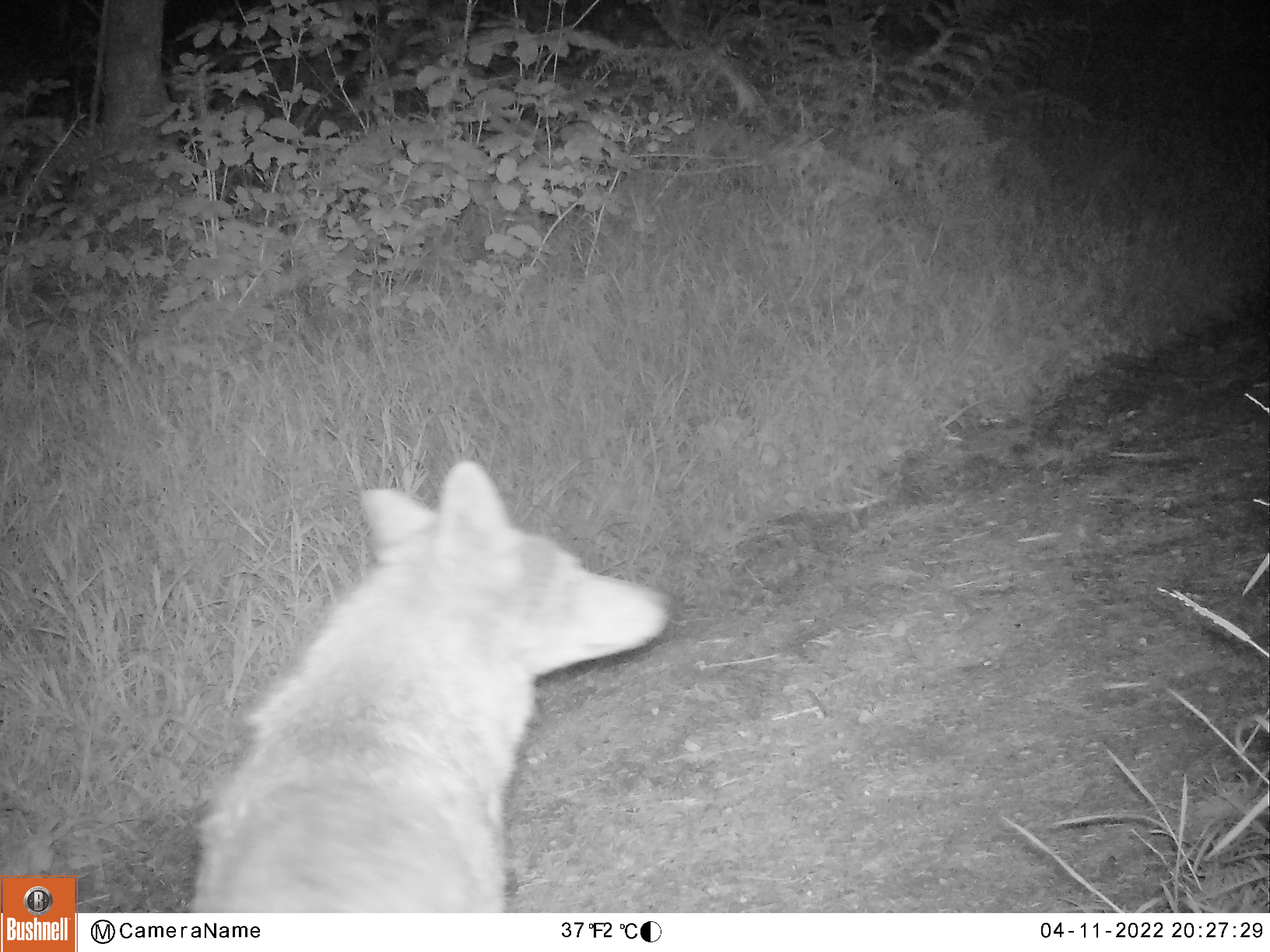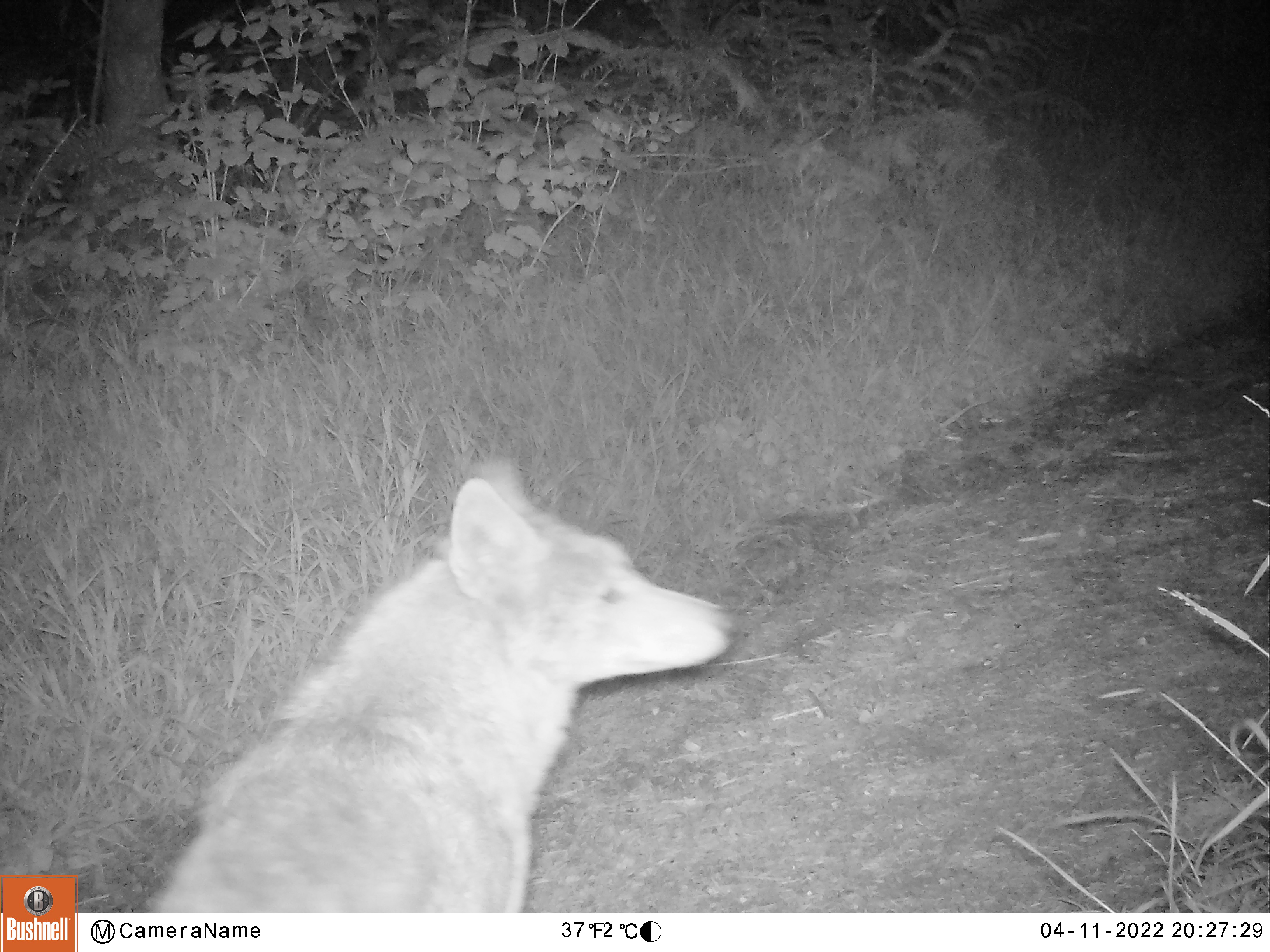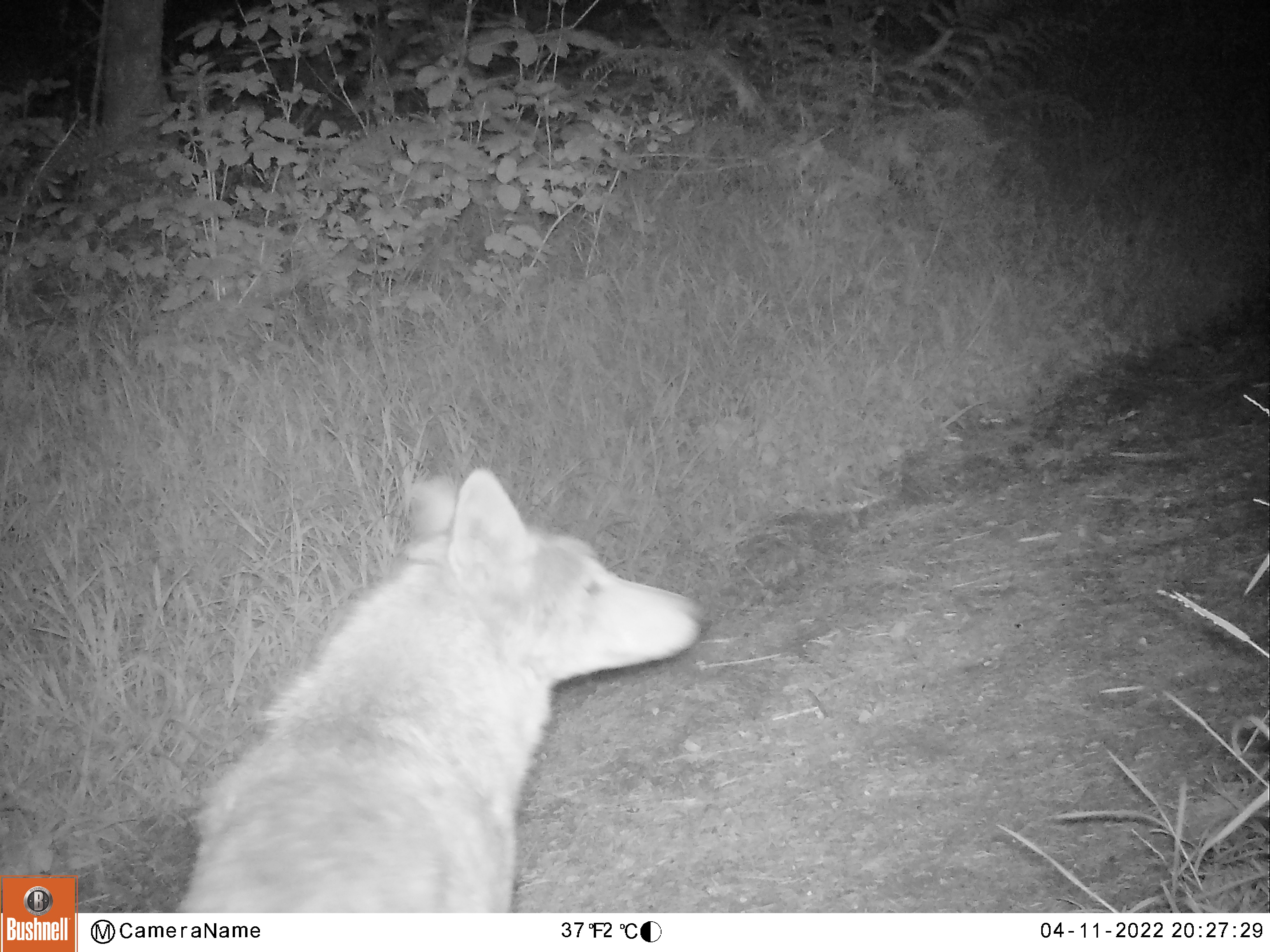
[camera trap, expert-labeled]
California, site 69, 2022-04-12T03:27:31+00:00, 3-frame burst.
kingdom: Animalia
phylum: Chordata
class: Mammalia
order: Carnivora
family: Canidae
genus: Canis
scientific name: Canis latrans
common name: coyote